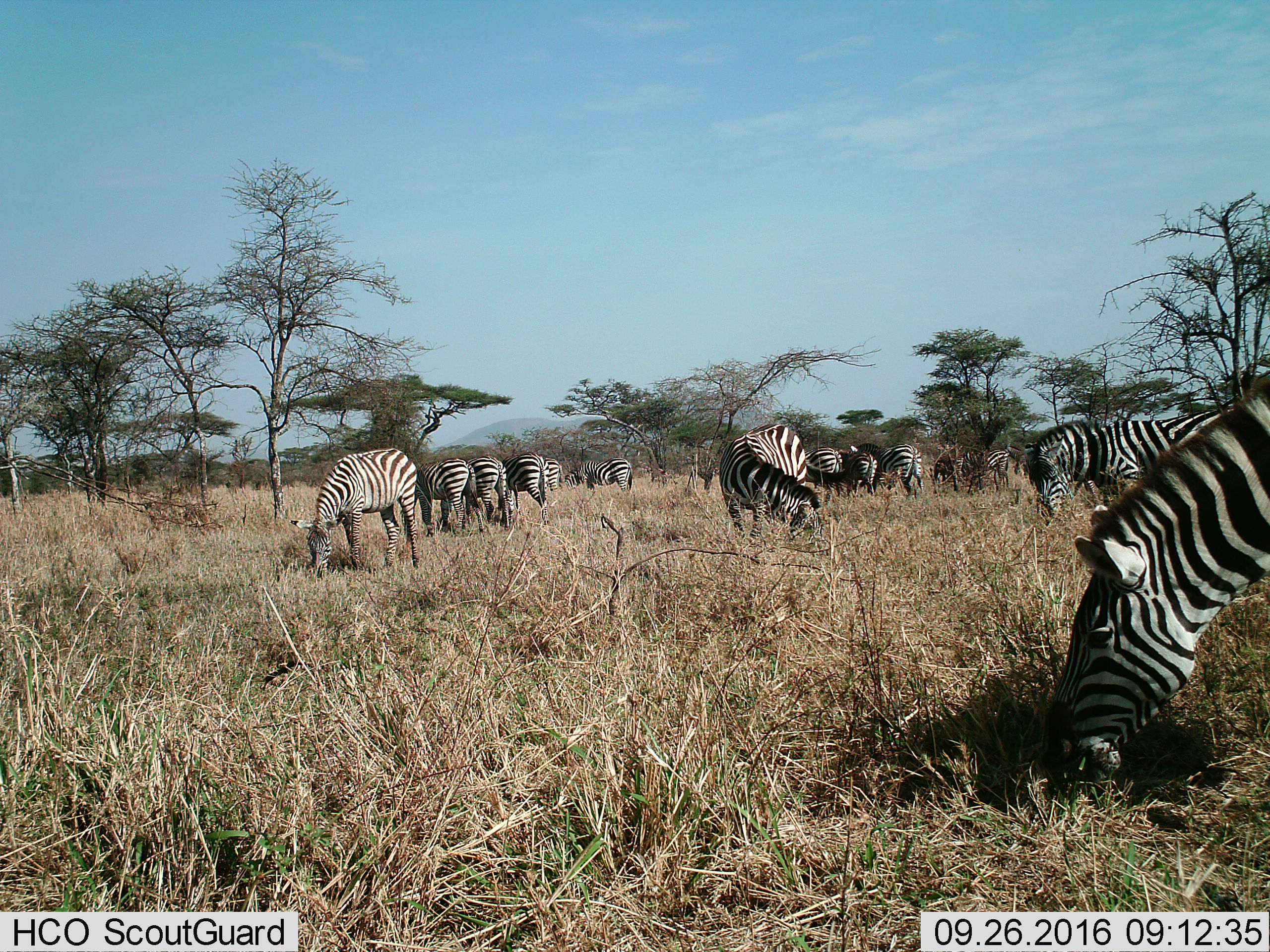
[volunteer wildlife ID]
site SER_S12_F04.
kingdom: Animalia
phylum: Chordata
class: Mammalia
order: Perissodactyla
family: Equidae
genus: Equus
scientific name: Equus quagga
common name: plains zebra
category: zebraplains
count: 11-50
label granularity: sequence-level